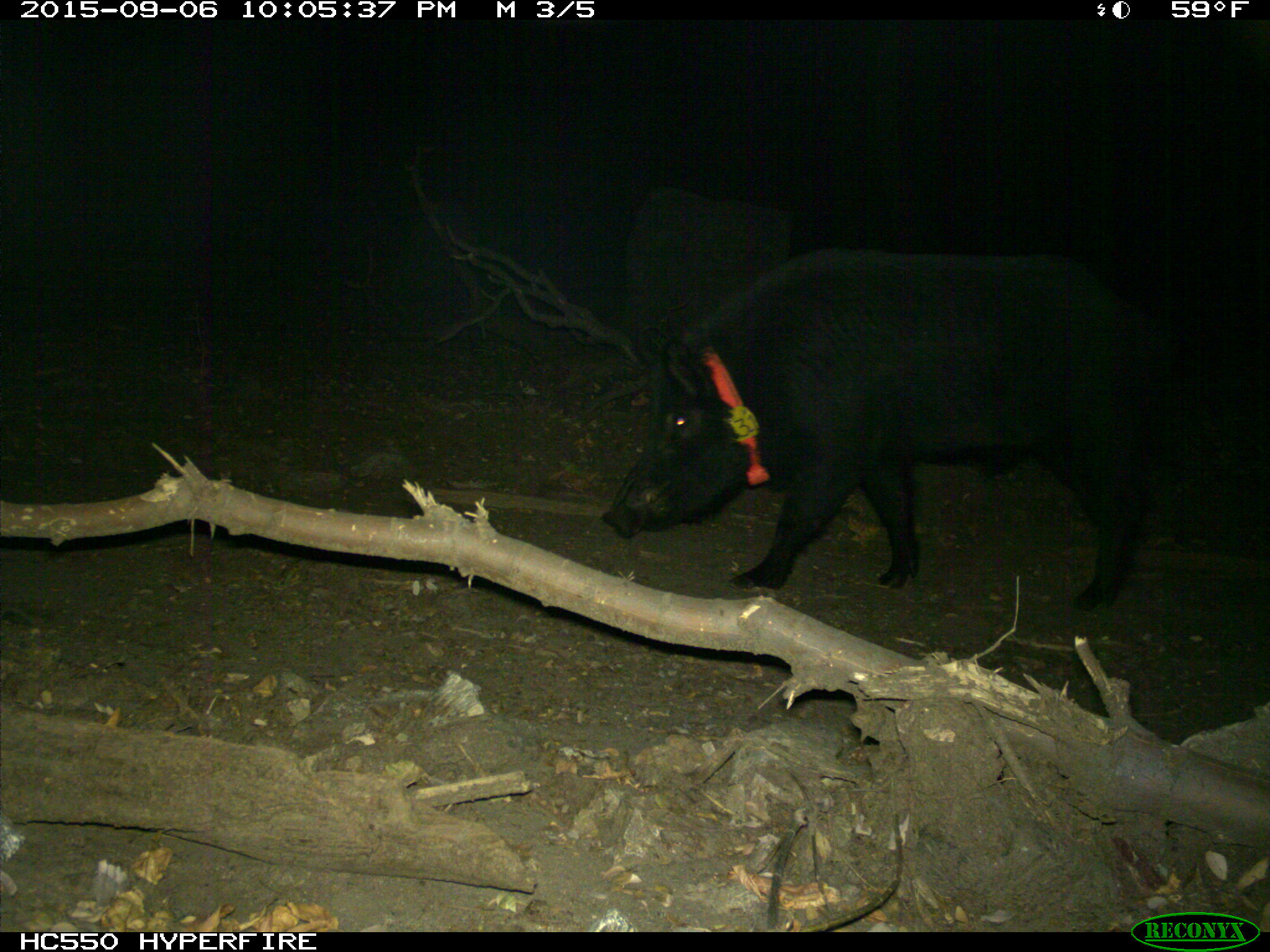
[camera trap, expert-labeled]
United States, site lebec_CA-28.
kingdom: Animalia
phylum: Chordata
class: Mammalia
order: Artiodactyla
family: Suidae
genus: Sus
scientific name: Sus scrofa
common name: wild boar